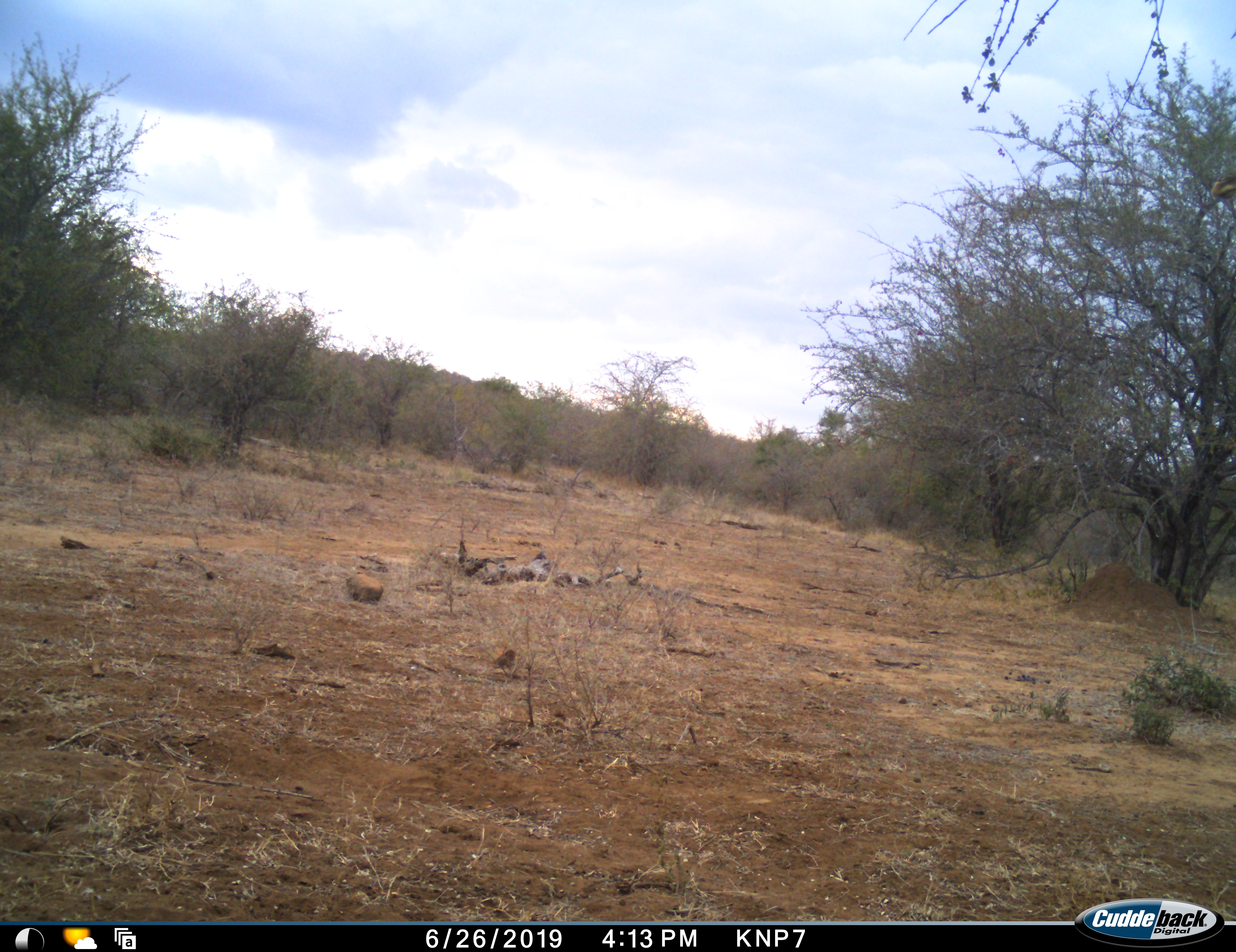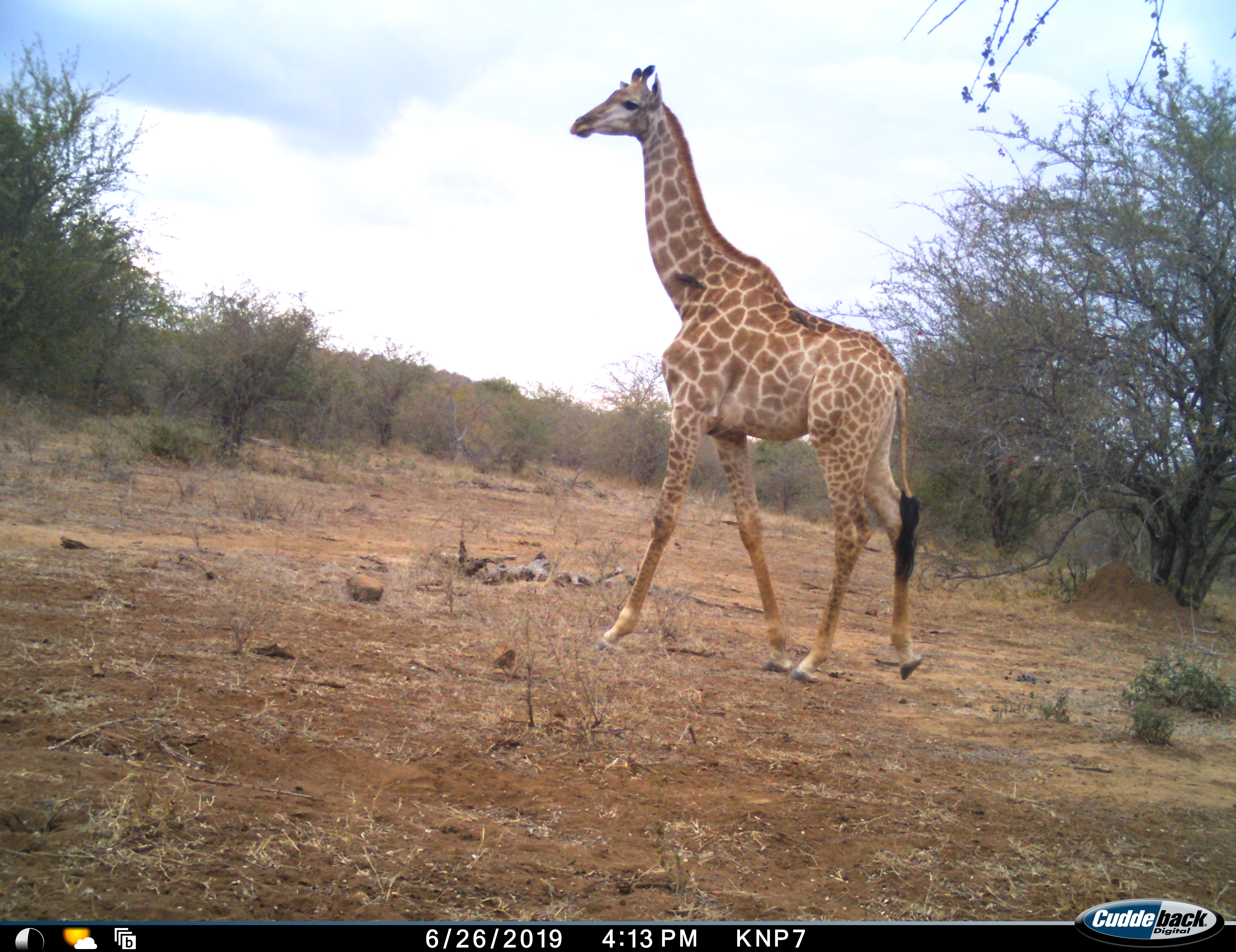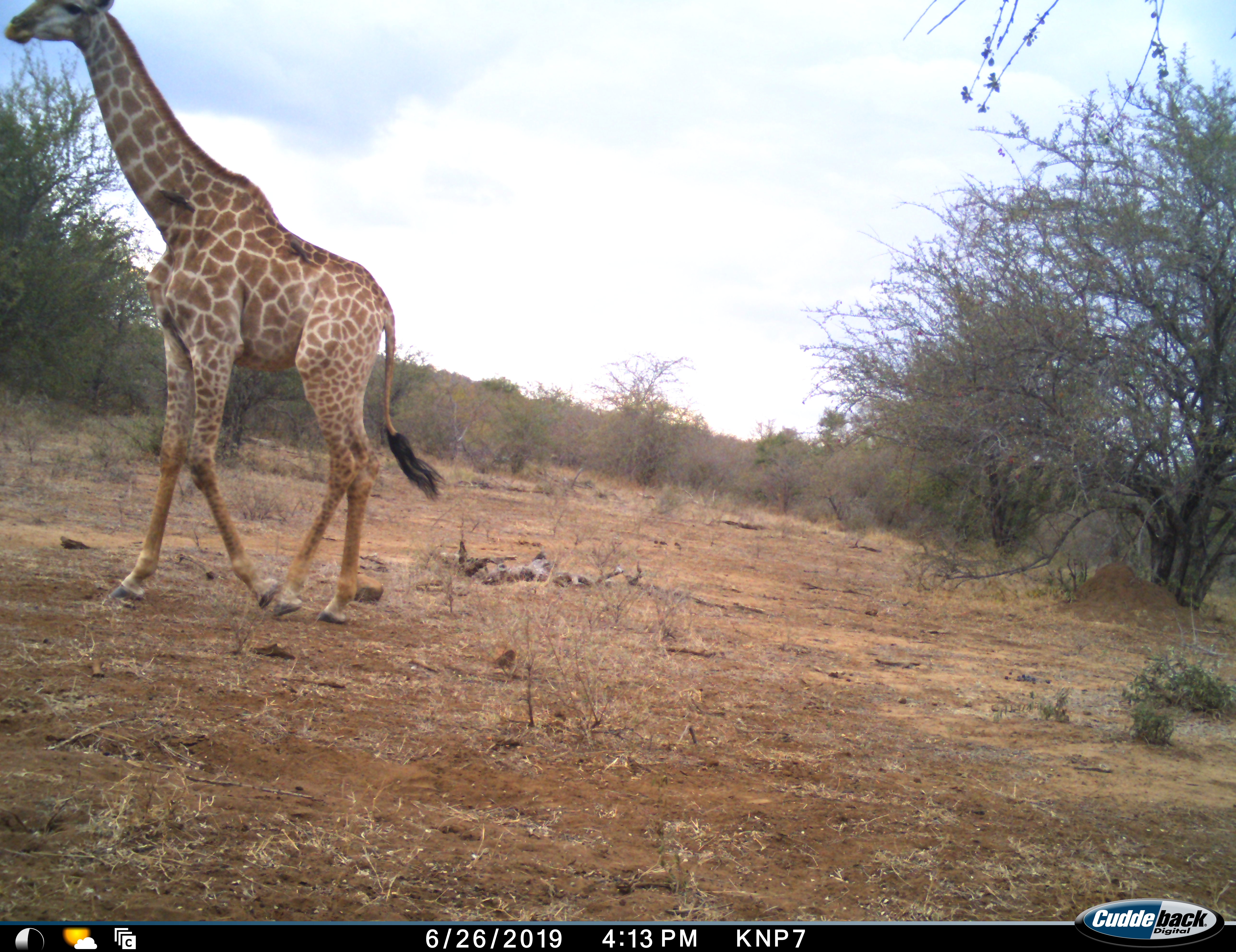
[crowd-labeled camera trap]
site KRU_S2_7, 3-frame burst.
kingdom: Animalia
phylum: Chordata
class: Mammalia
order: Artiodactyla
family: Giraffidae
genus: Giraffa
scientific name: Giraffa camelopardalis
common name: giraffe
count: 1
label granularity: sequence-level